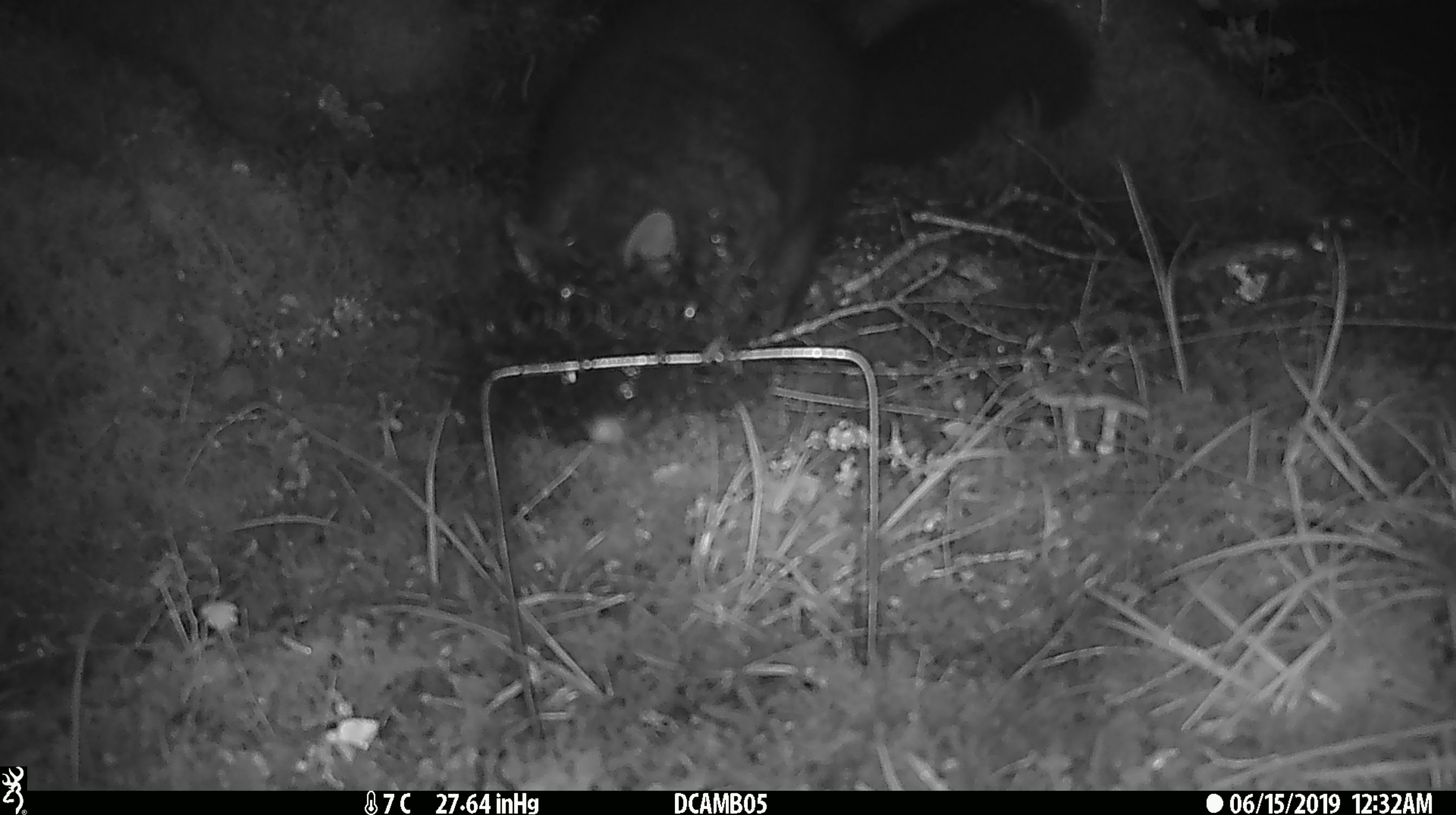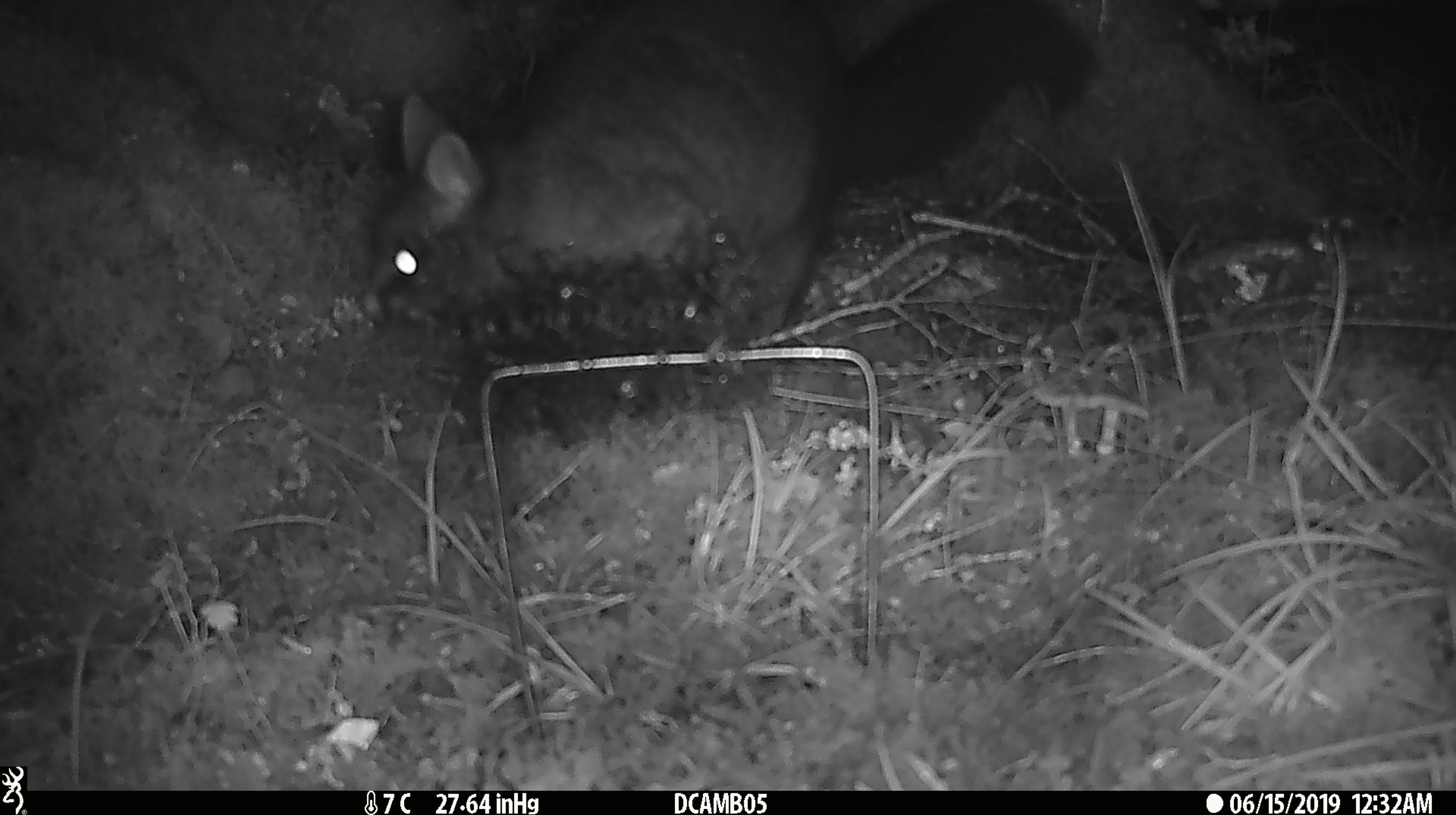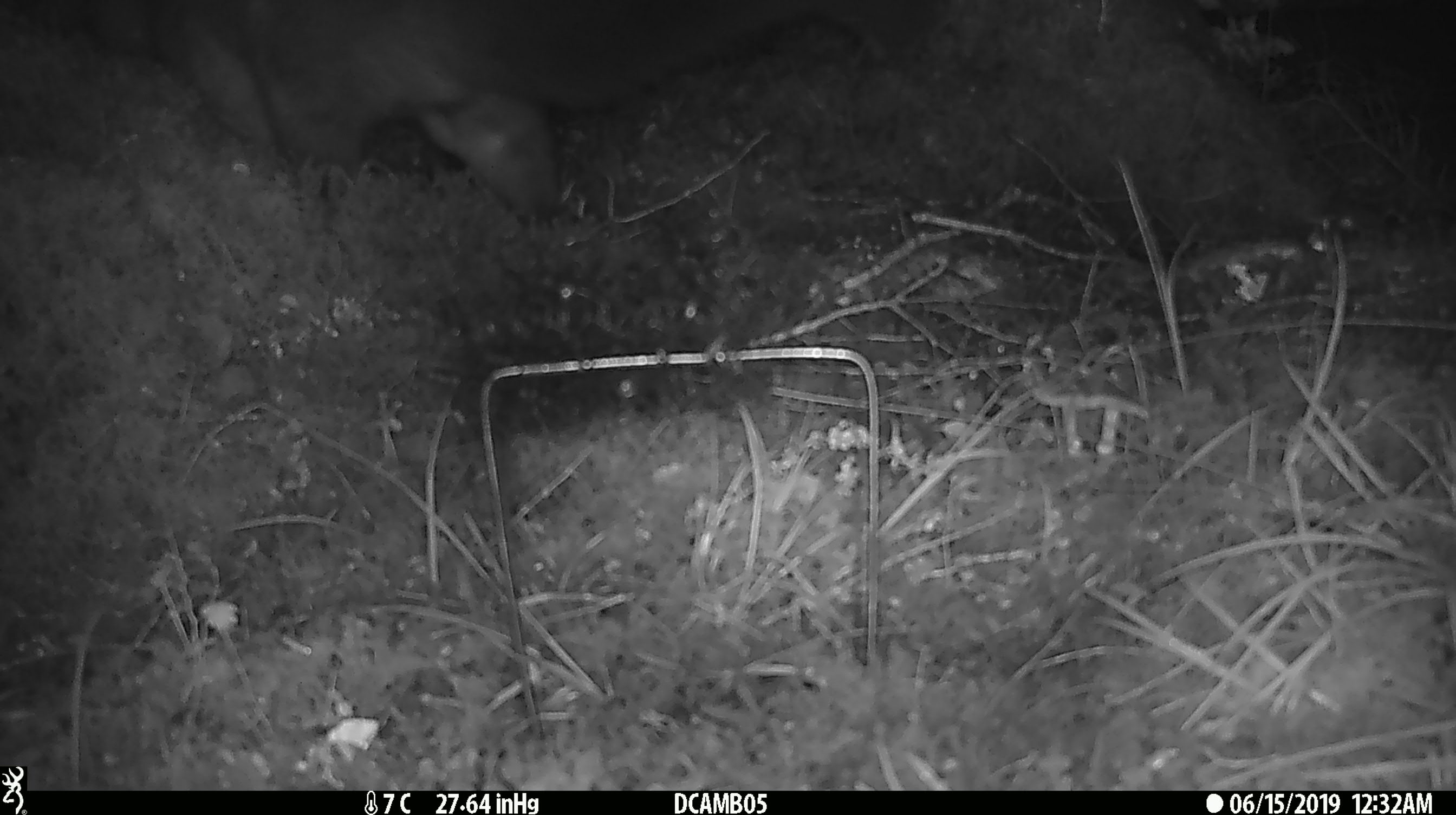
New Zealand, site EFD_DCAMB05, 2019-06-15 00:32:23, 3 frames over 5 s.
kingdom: Animalia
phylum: Chordata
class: Mammalia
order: Diprotodontia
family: Phalangeridae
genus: Trichosurus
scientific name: Trichosurus vulpecula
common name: common brushtail possum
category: possum